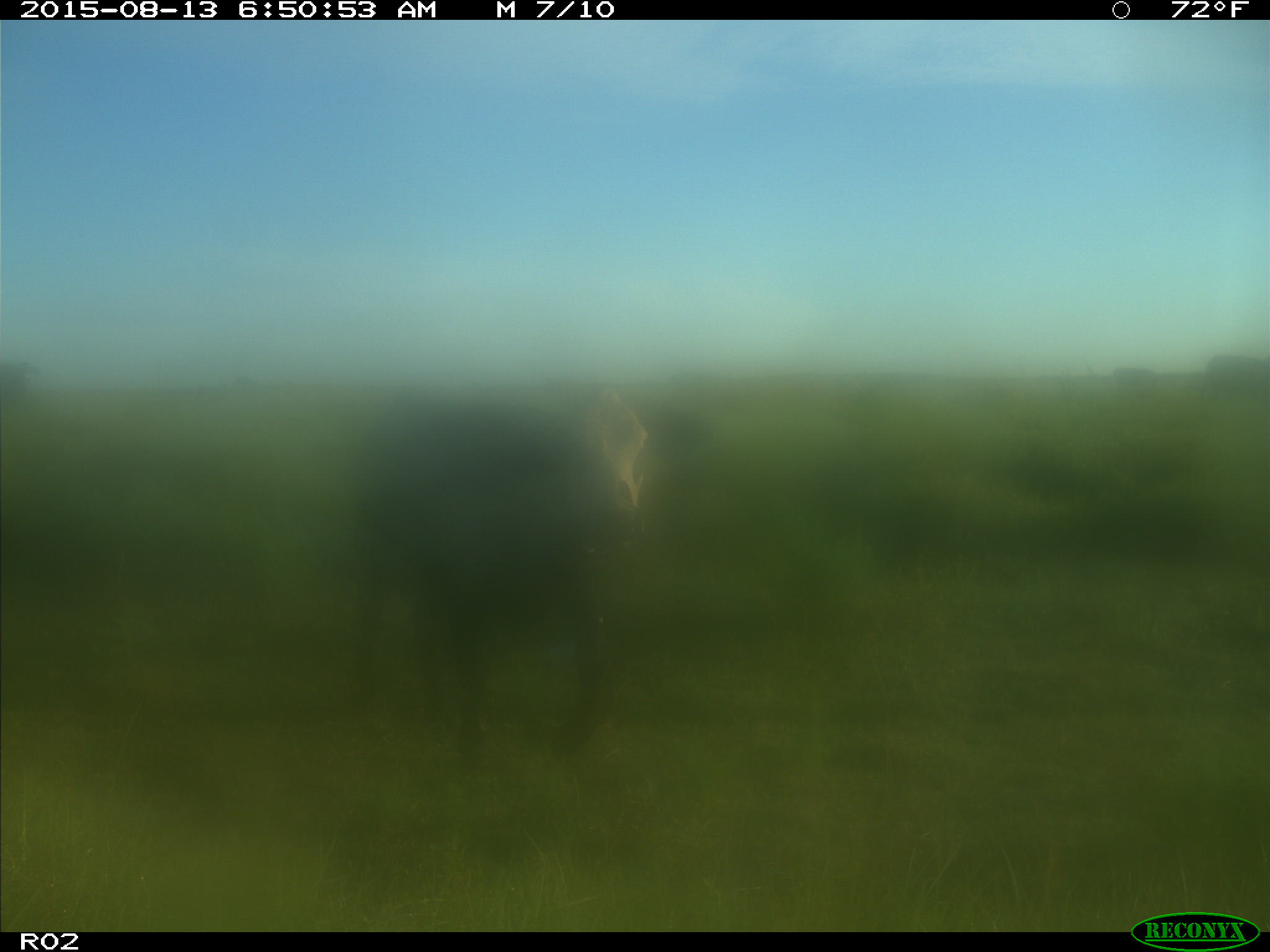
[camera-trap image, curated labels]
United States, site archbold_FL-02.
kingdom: Animalia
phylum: Chordata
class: Mammalia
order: Artiodactyla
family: Bovidae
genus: Bos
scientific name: Bos taurus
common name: domestic cow